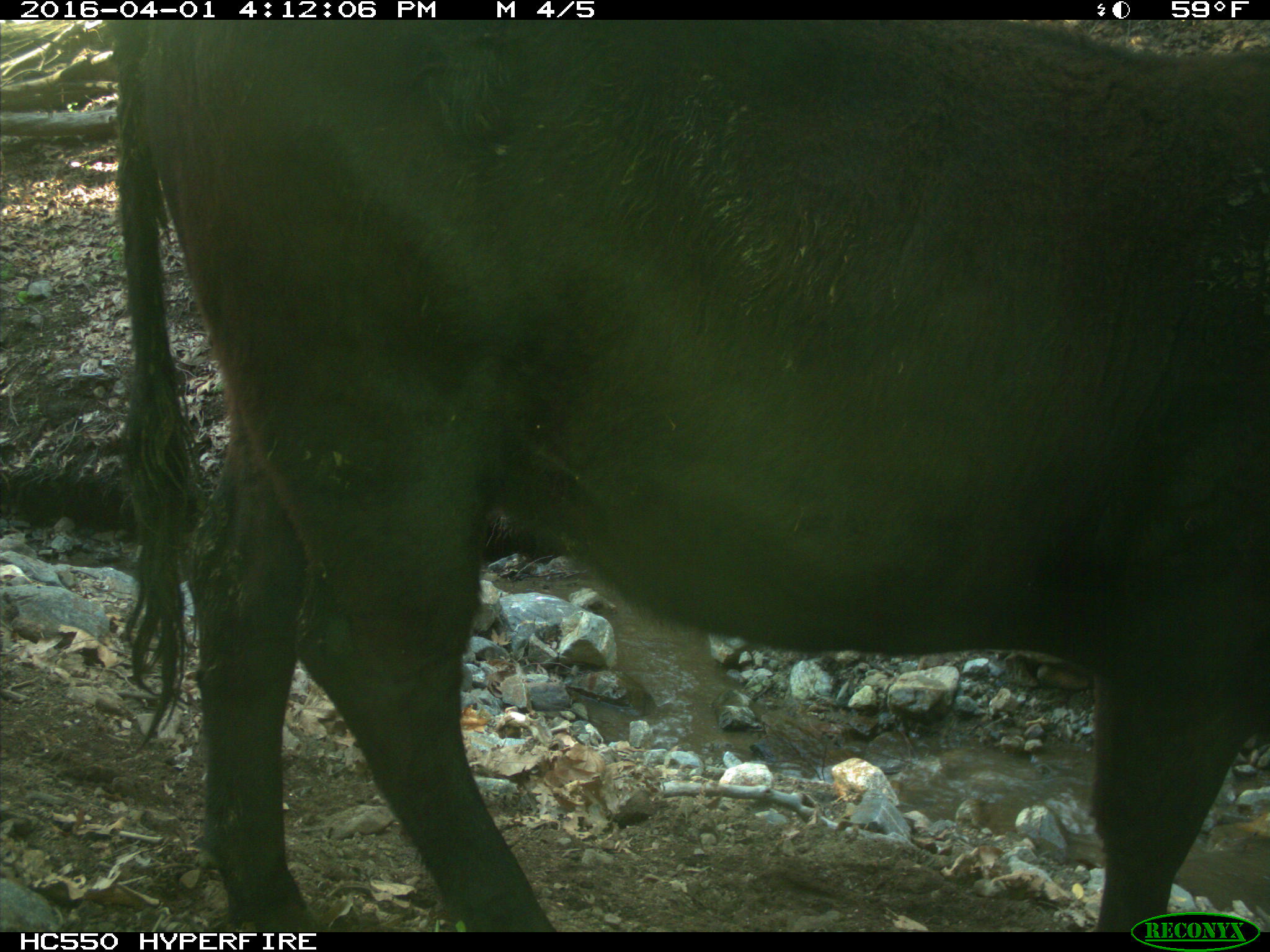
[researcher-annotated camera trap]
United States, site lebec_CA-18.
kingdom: Animalia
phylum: Chordata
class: Mammalia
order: Artiodactyla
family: Bovidae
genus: Bos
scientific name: Bos taurus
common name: domestic cow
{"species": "Bos taurus (domestic cow)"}